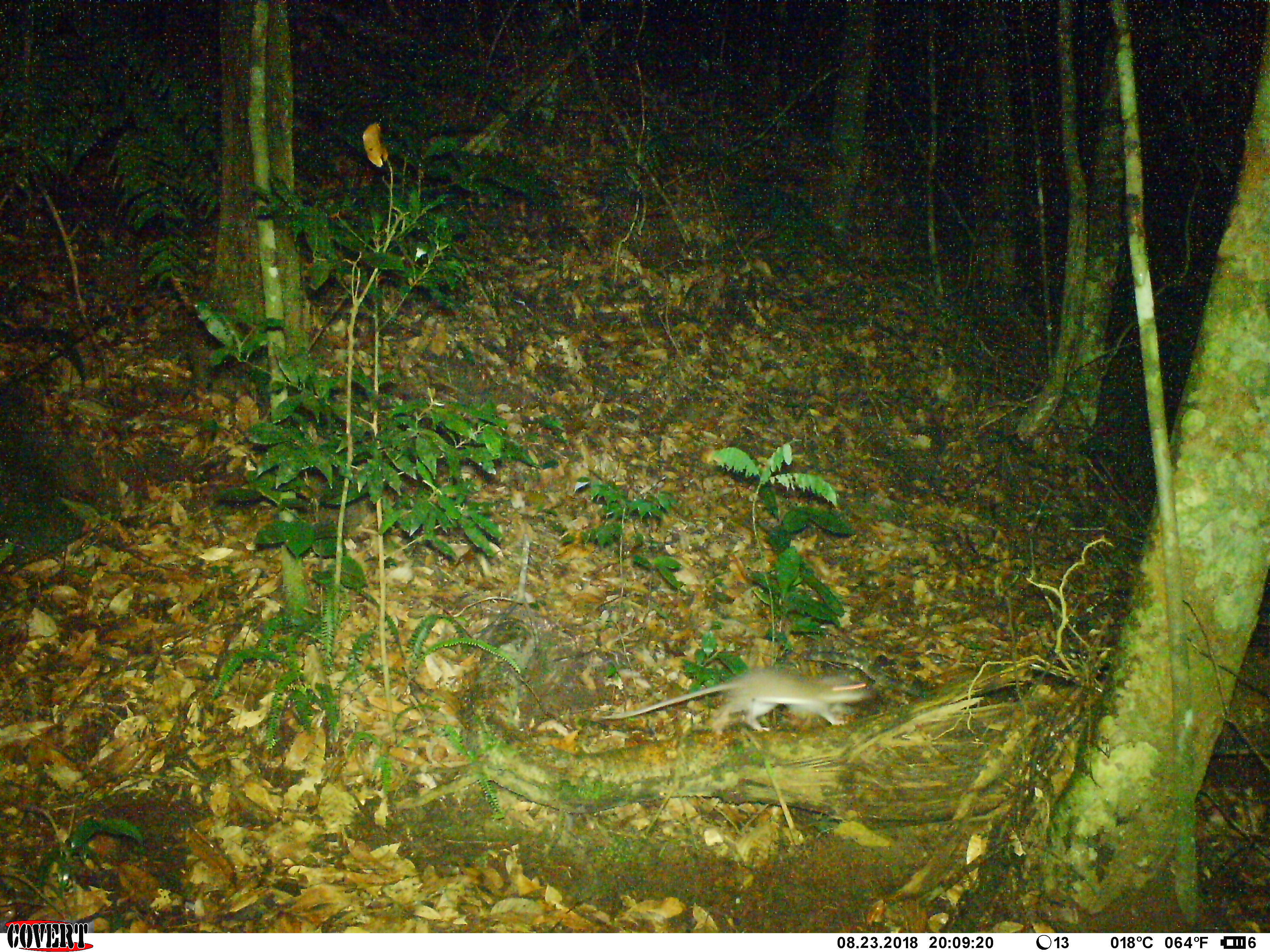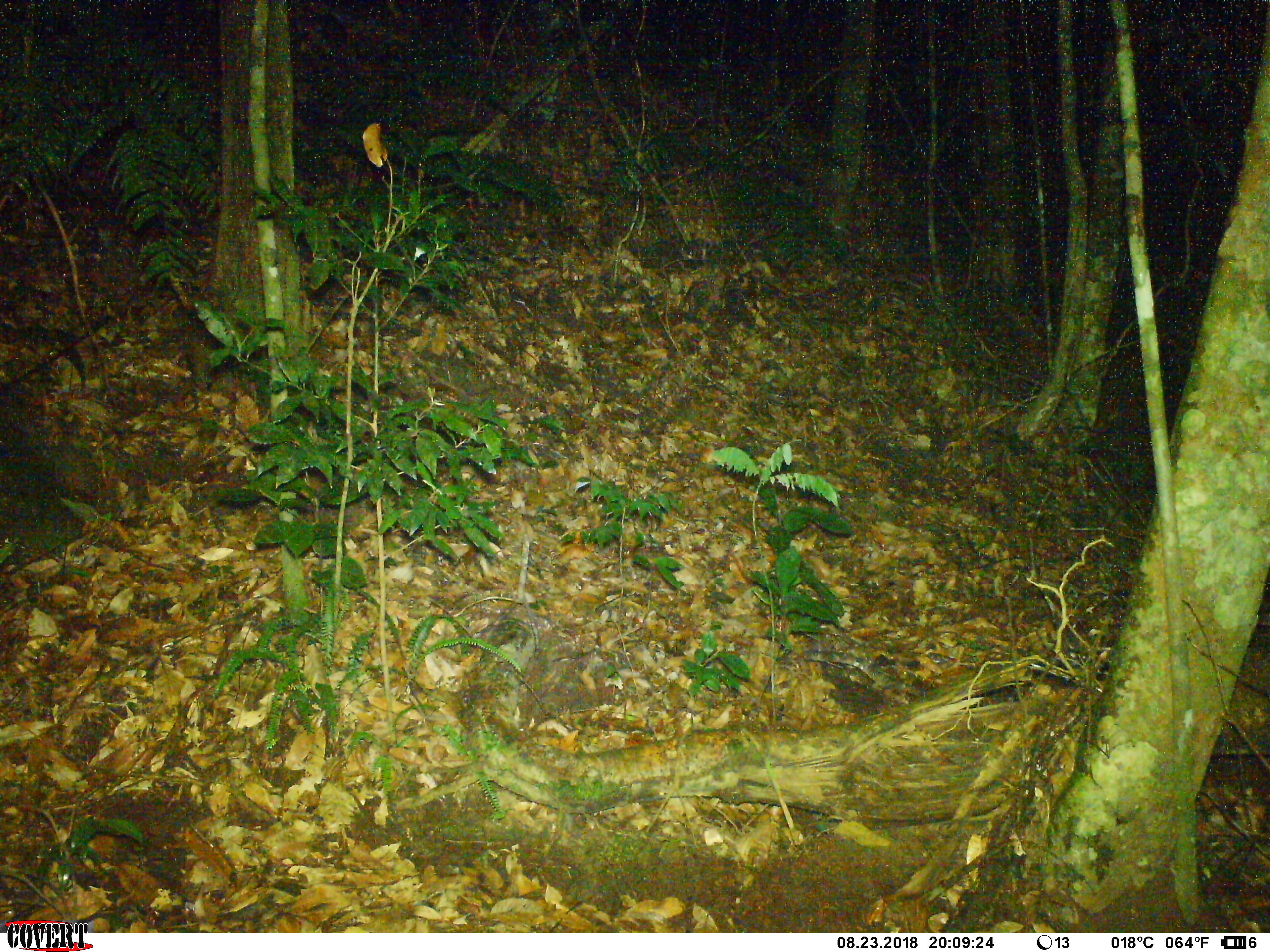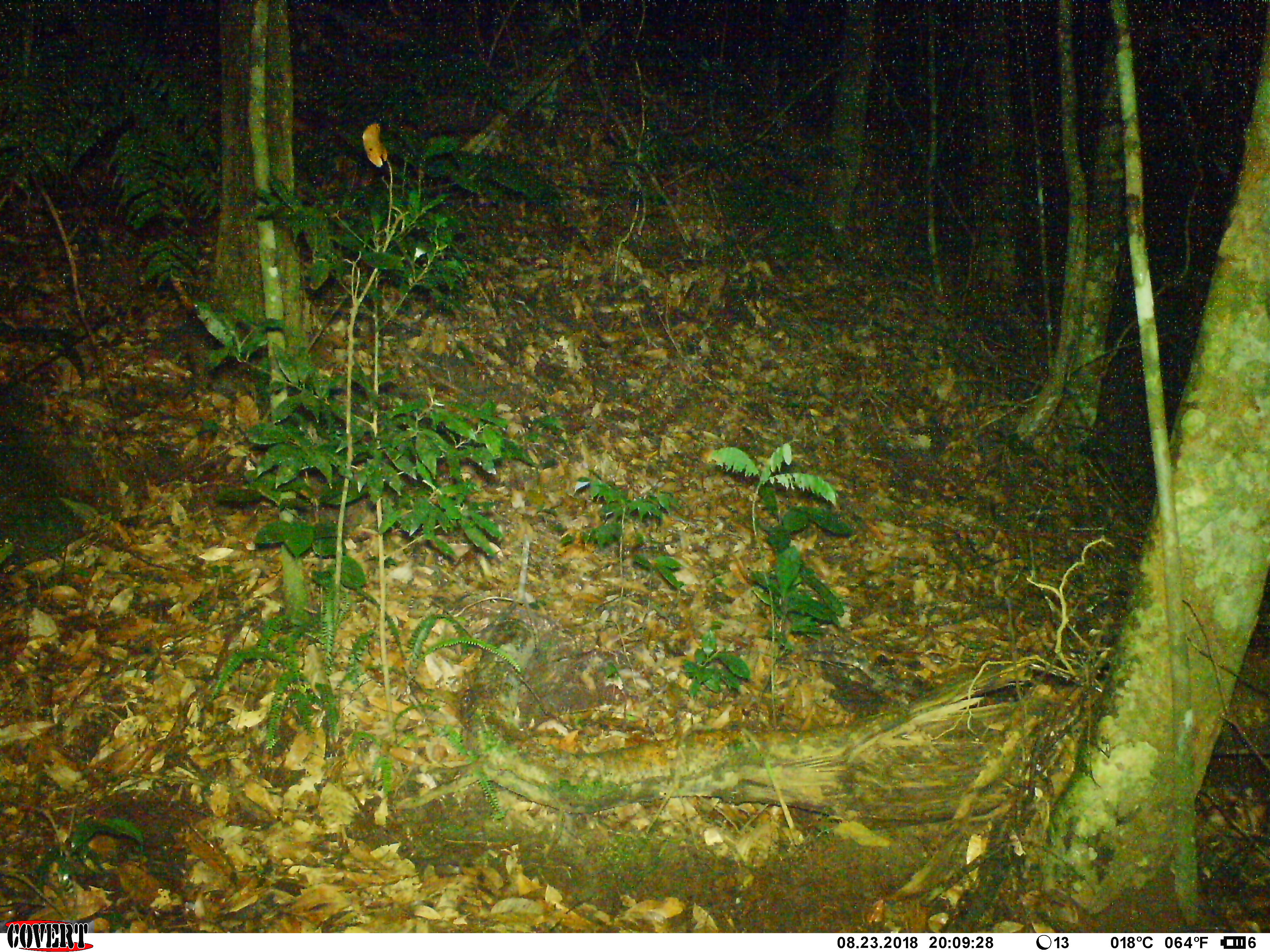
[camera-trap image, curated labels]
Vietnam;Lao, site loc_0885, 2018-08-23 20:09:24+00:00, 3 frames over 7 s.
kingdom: Animalia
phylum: Chordata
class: Mammalia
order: Rodentia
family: Muridae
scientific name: Muridae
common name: old-world mice and rats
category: unidentified murid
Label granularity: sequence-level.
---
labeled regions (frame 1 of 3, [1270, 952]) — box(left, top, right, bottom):
unidentified murid: box(588, 661, 874, 738)